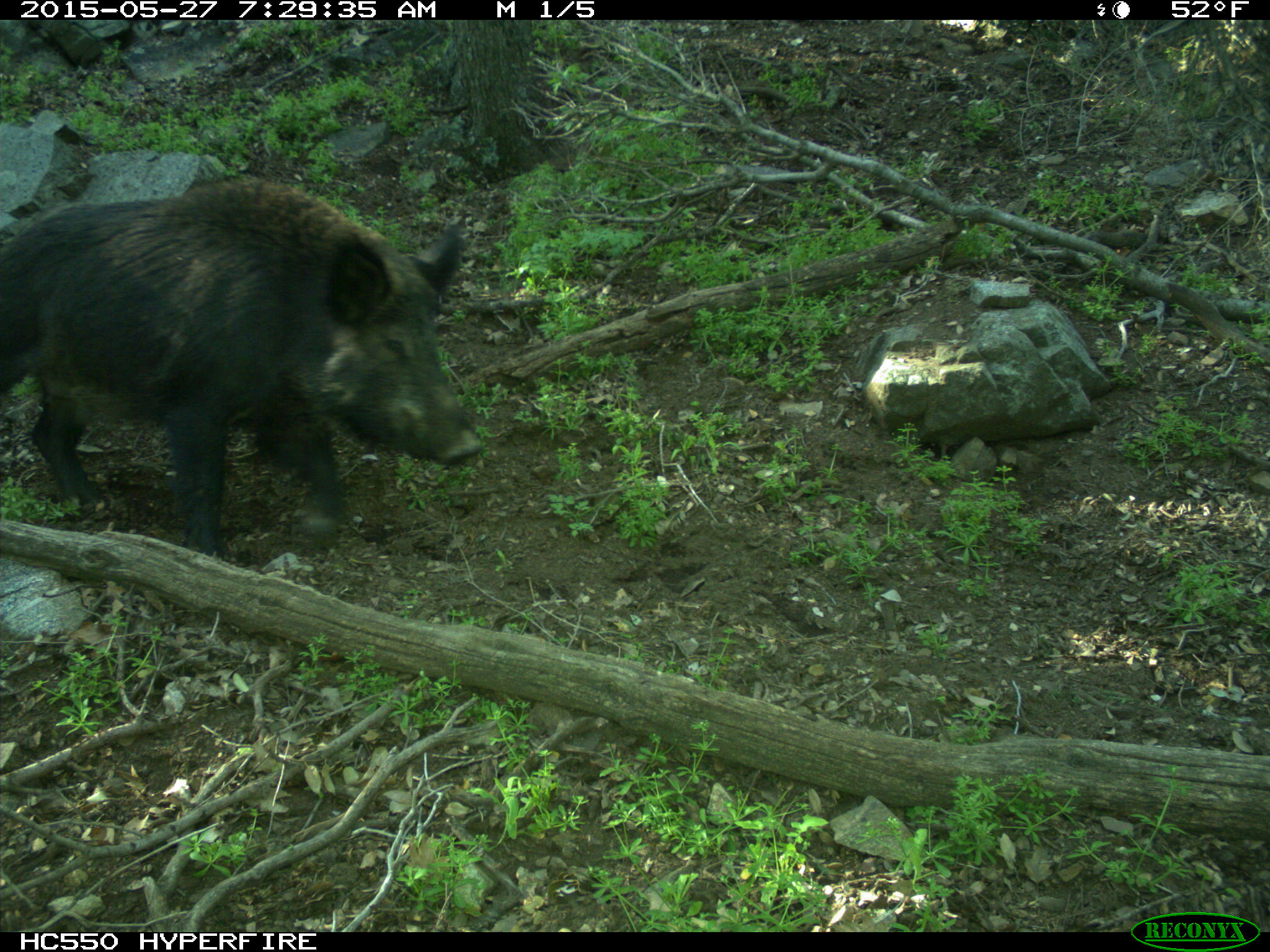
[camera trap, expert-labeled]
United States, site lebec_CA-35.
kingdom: Animalia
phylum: Chordata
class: Mammalia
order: Artiodactyla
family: Suidae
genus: Sus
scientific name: Sus scrofa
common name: wild boar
Sus scrofa (wild boar).